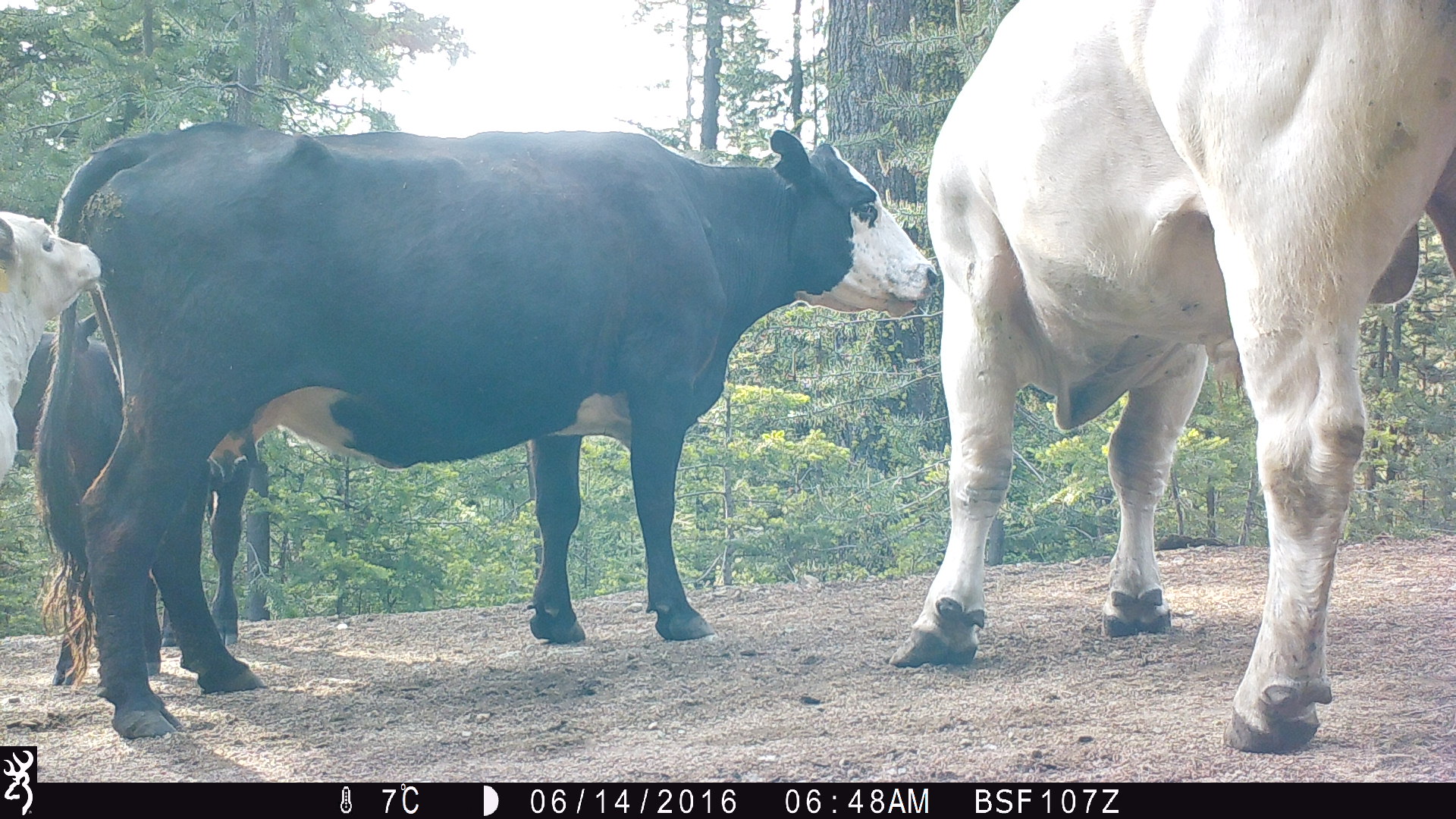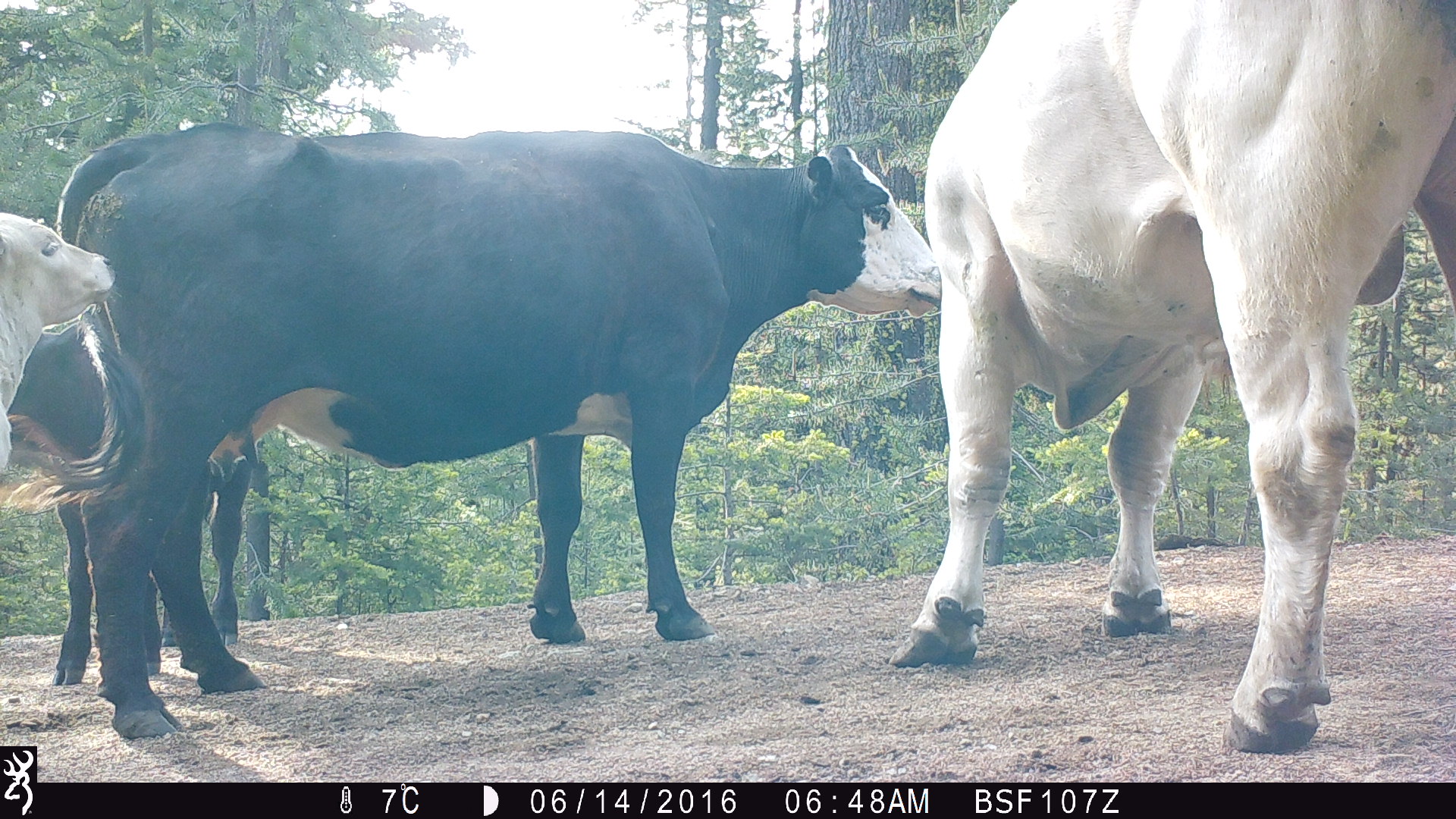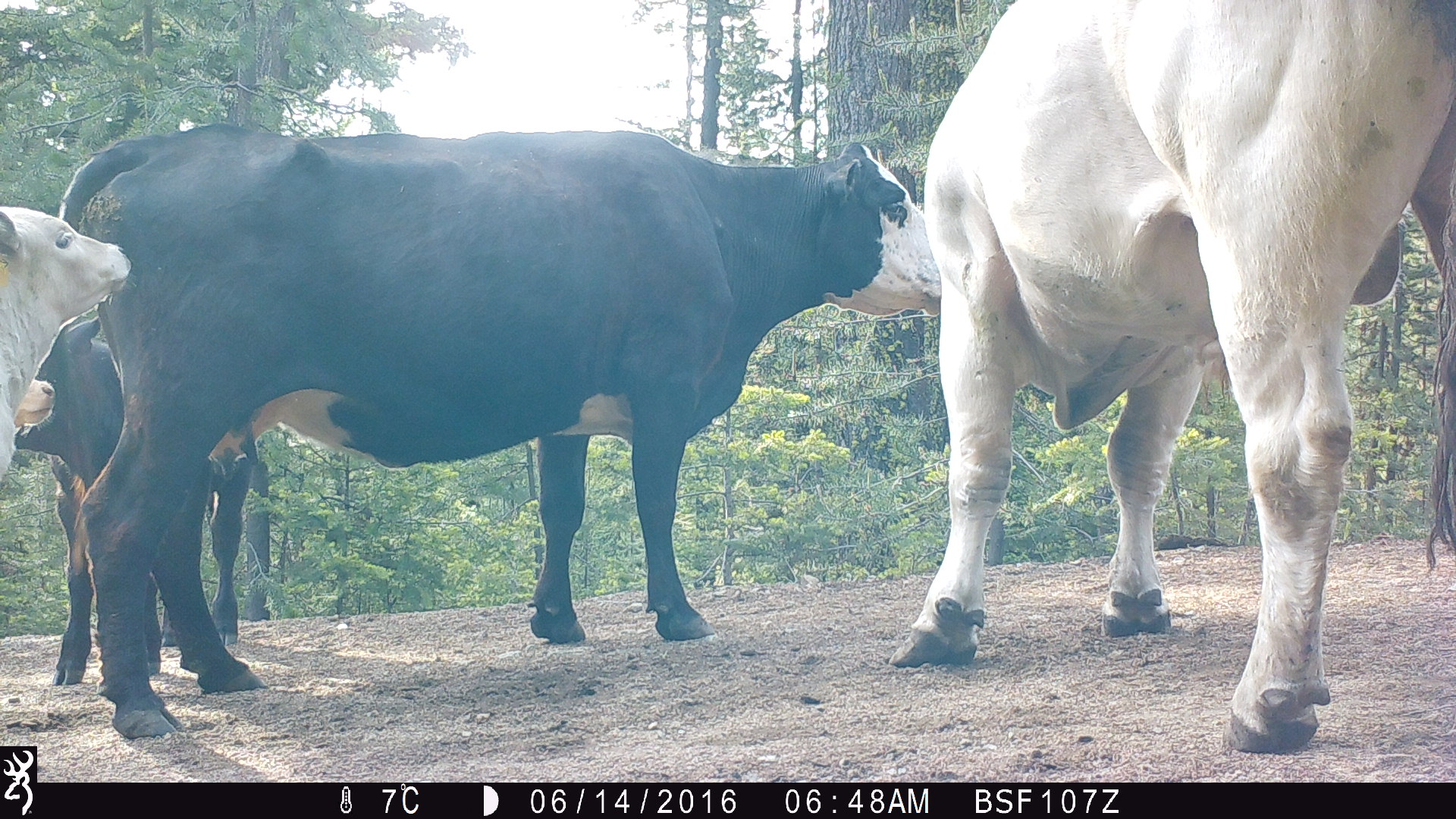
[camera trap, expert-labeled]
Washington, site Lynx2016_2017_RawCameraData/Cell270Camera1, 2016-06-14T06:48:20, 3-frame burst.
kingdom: Animalia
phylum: Chordata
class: Mammalia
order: Artiodactyla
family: Bovidae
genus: Bos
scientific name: Bos taurus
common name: domestic cattle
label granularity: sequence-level